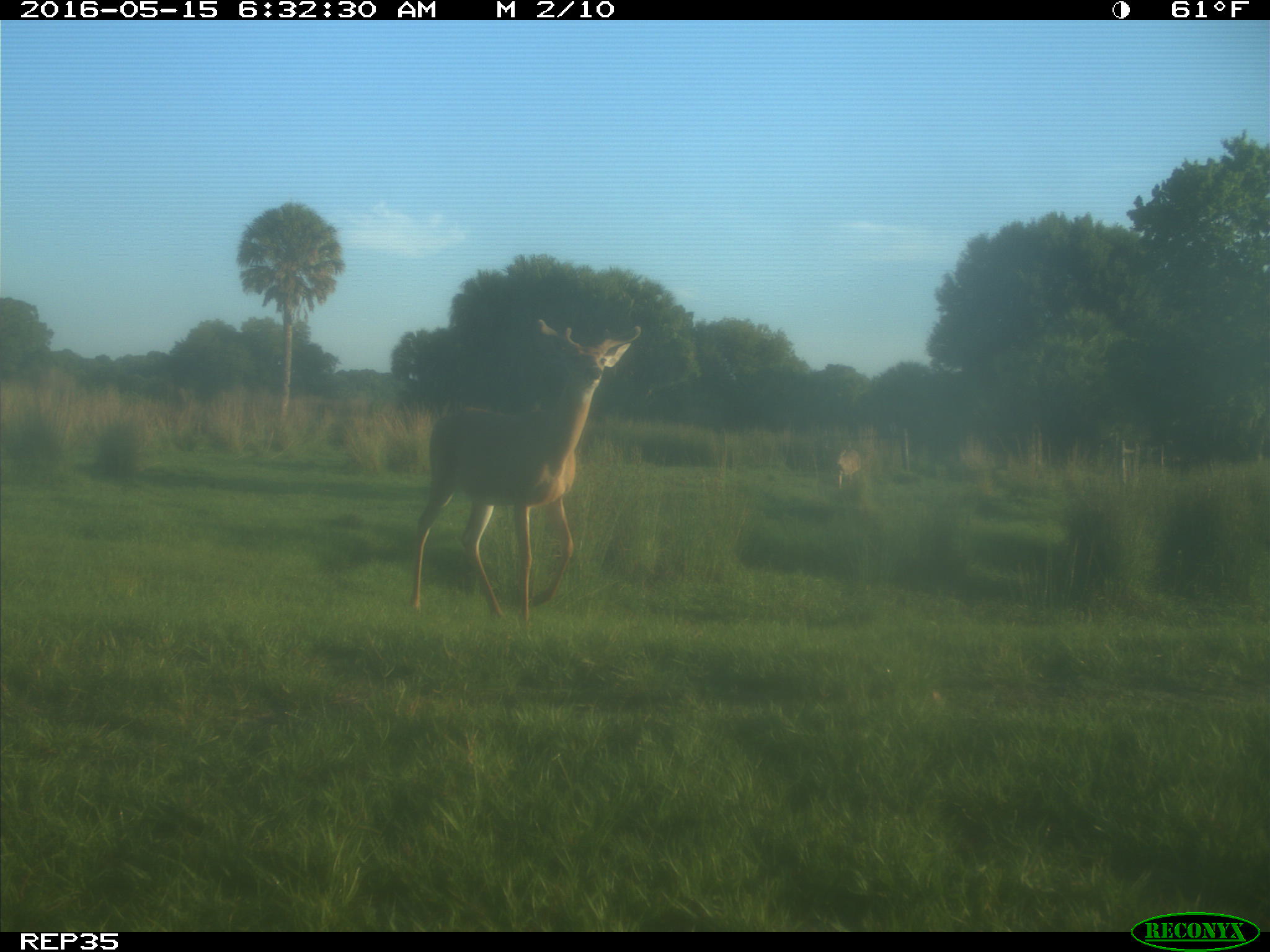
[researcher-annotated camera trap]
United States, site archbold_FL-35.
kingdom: Animalia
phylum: Chordata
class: Mammalia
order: Artiodactyla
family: Cervidae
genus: Odocoileus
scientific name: Odocoileus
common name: deer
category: unidentified deer